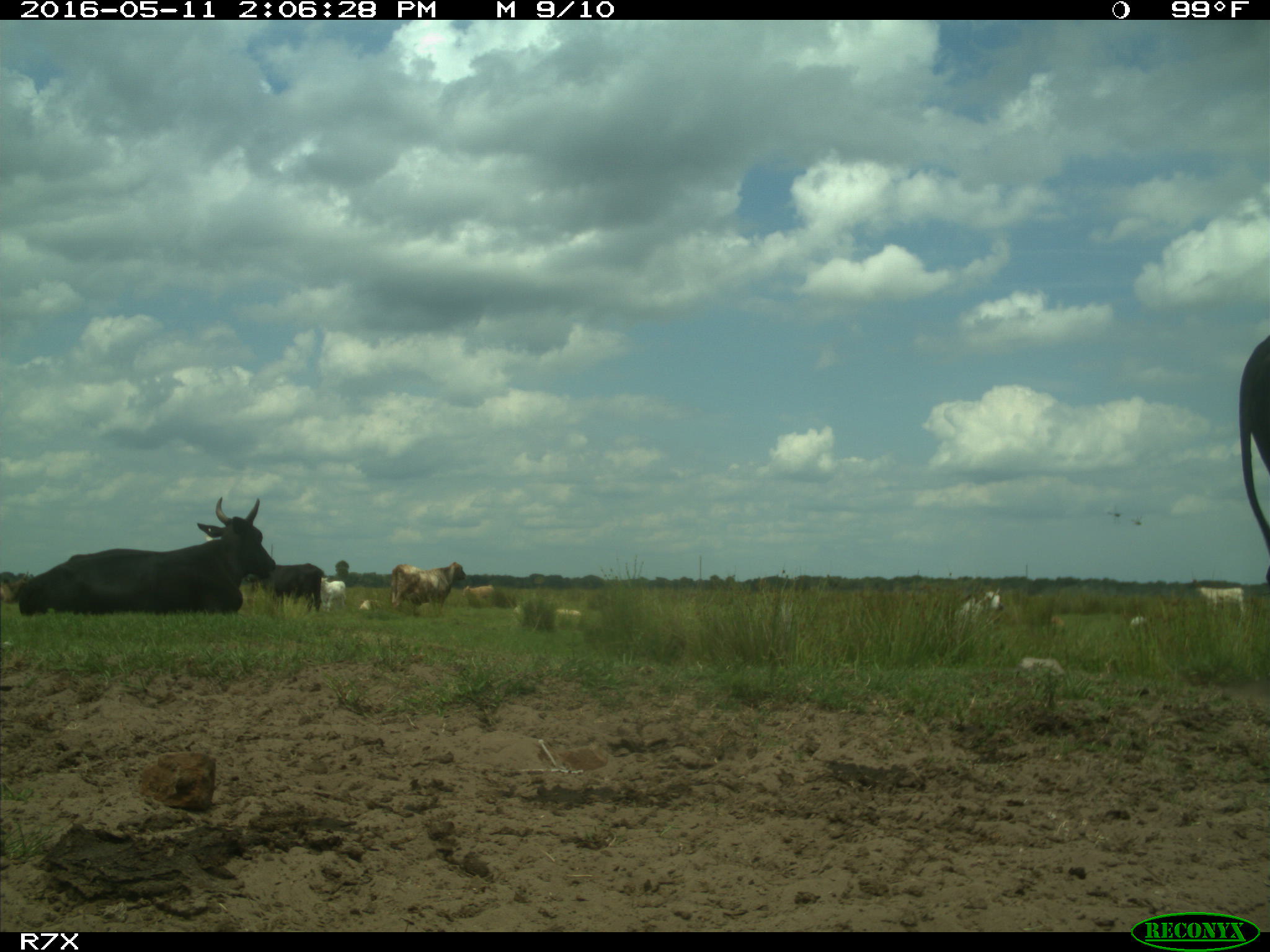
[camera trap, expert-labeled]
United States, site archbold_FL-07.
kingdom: Animalia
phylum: Chordata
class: Mammalia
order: Artiodactyla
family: Bovidae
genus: Bos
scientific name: Bos taurus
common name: domestic cow